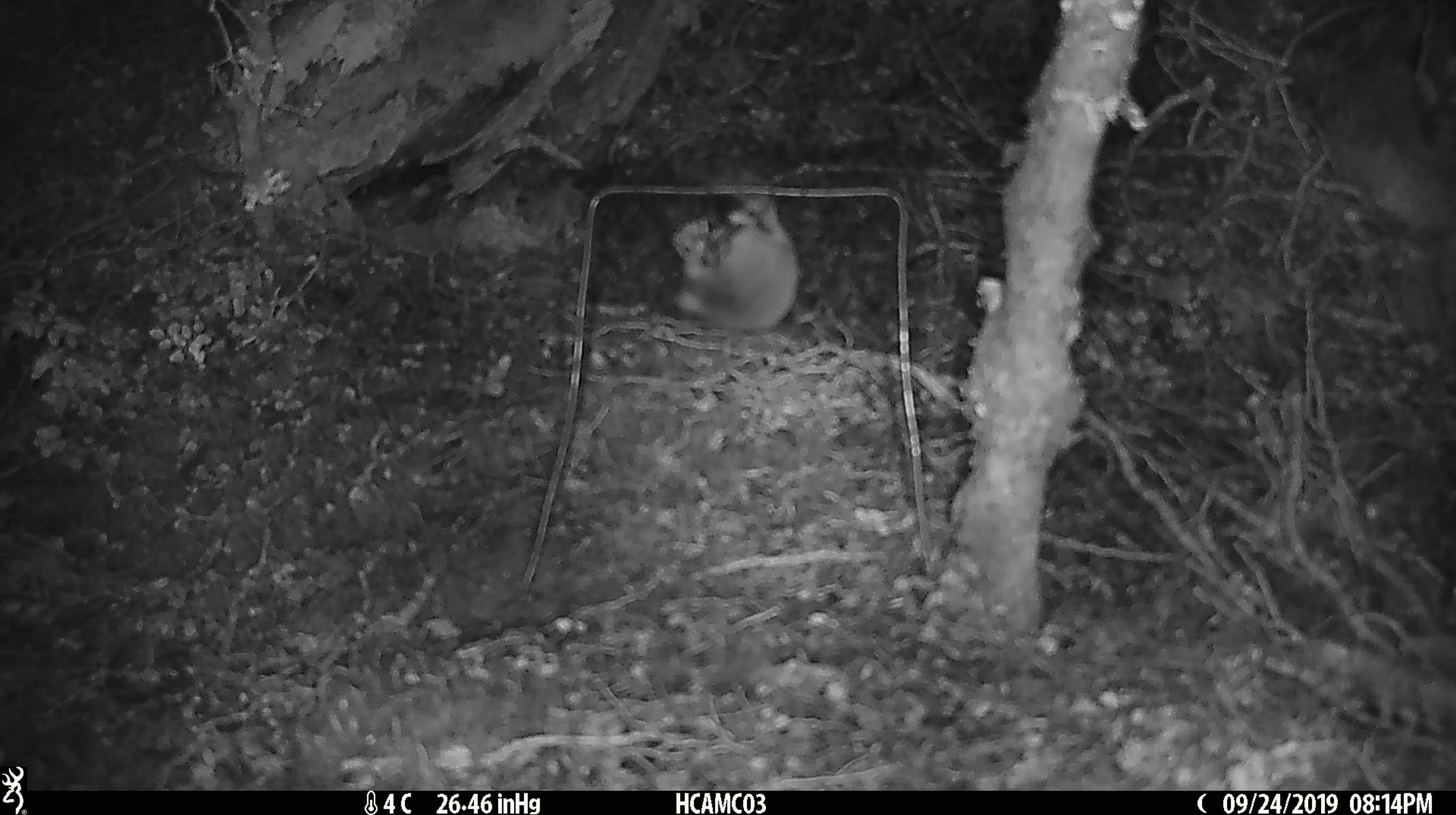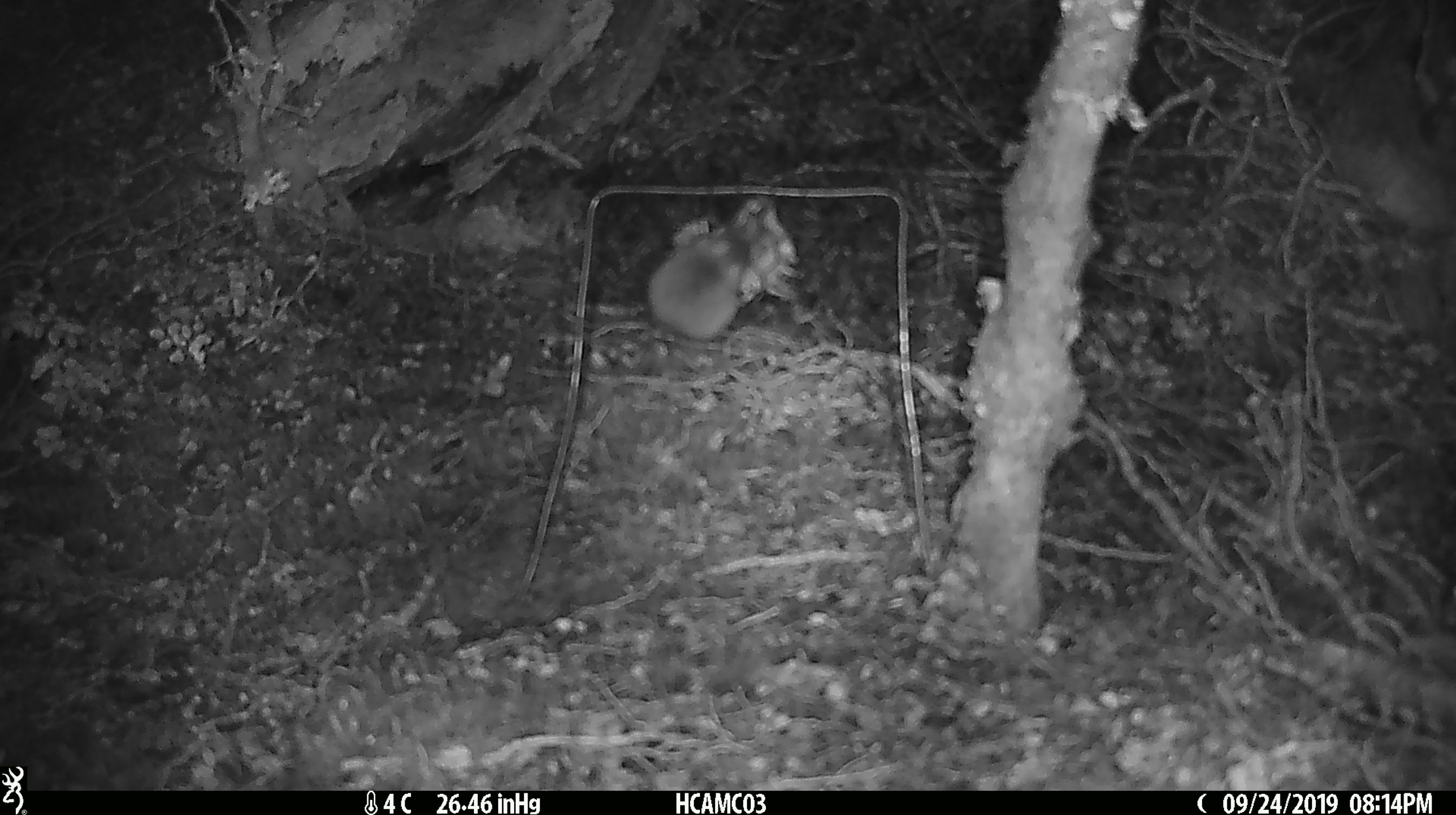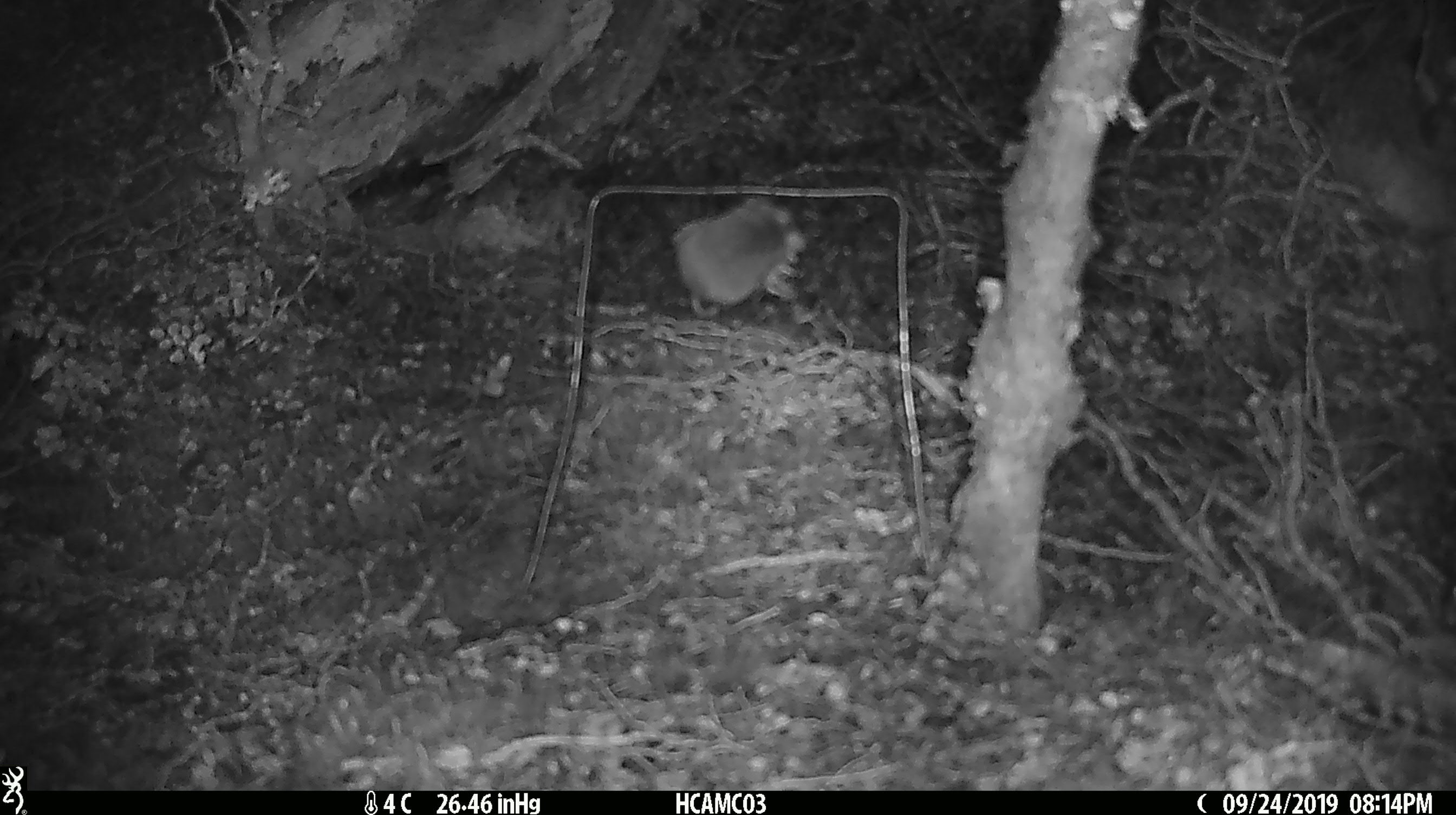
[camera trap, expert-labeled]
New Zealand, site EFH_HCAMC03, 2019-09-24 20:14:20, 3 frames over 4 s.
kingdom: Animalia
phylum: Chordata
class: Mammalia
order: Rodentia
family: Muridae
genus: Mus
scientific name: Mus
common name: mouse